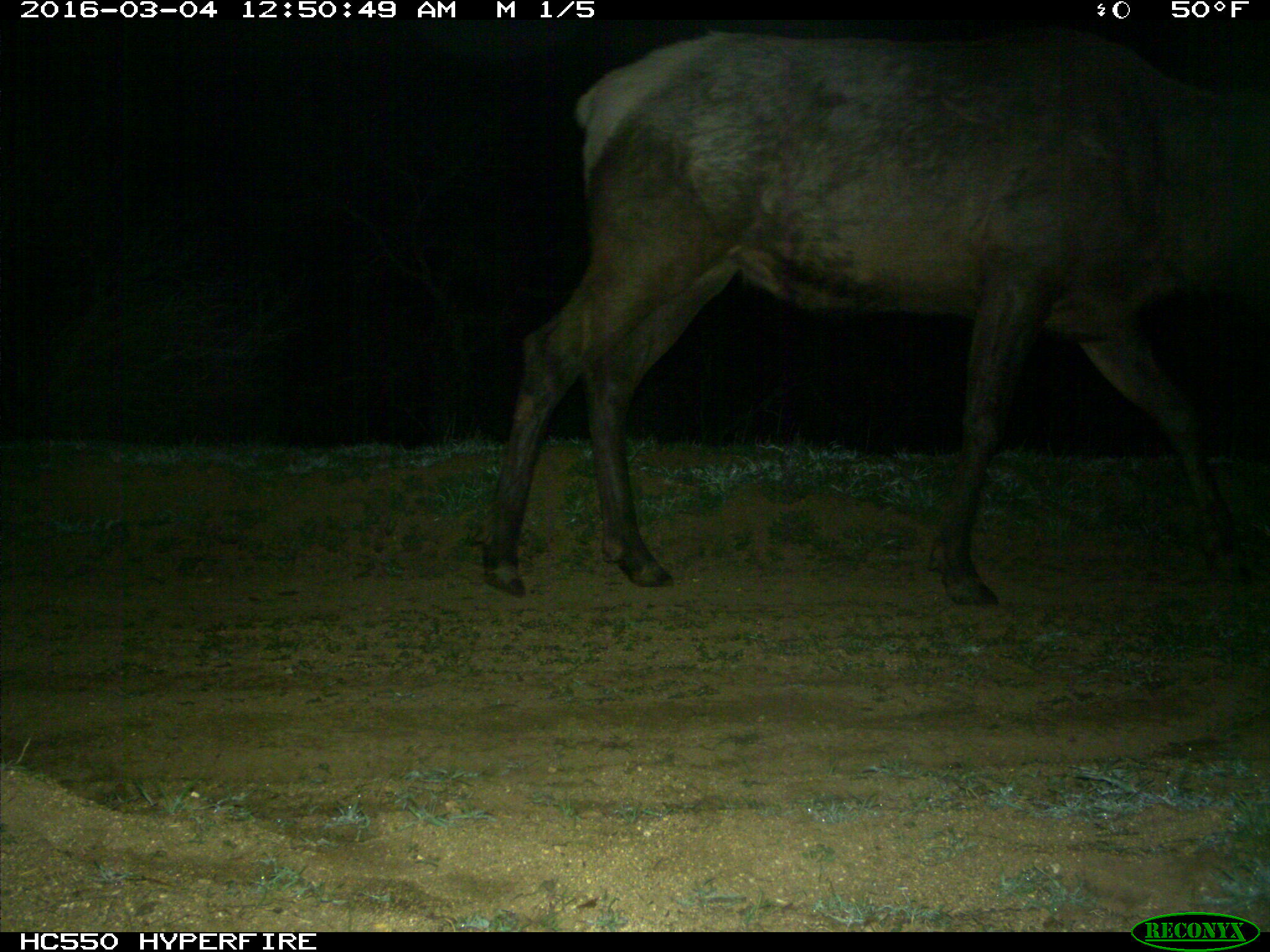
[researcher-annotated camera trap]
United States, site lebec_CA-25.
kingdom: Animalia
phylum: Chordata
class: Mammalia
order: Artiodactyla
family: Cervidae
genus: Cervus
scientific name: Cervus canadensis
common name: elk